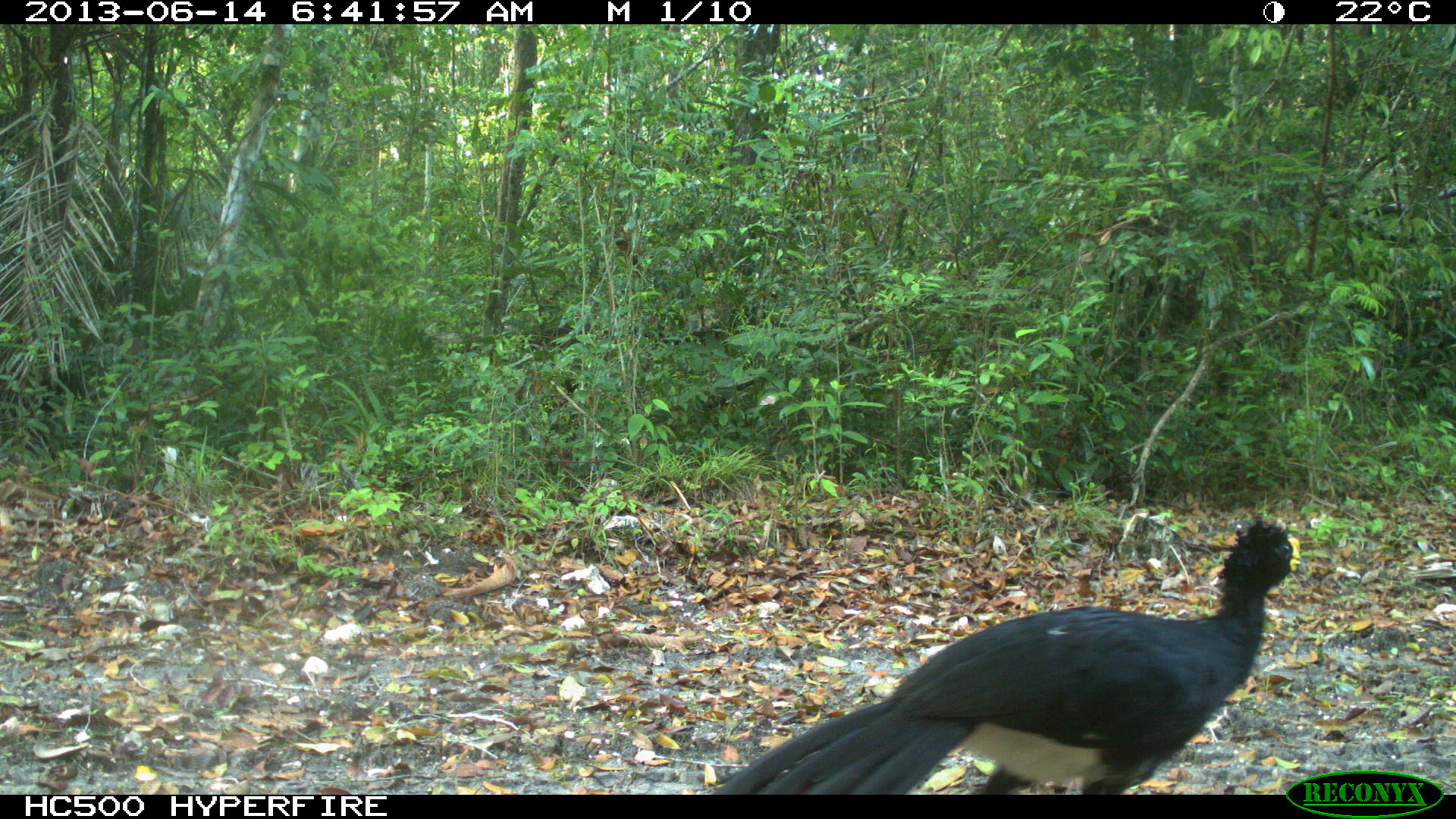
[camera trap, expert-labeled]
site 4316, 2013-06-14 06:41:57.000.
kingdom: Animalia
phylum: Chordata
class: Aves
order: Galliformes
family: Cracidae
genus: Crax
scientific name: Crax rubra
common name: great curassow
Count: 1.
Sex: male.